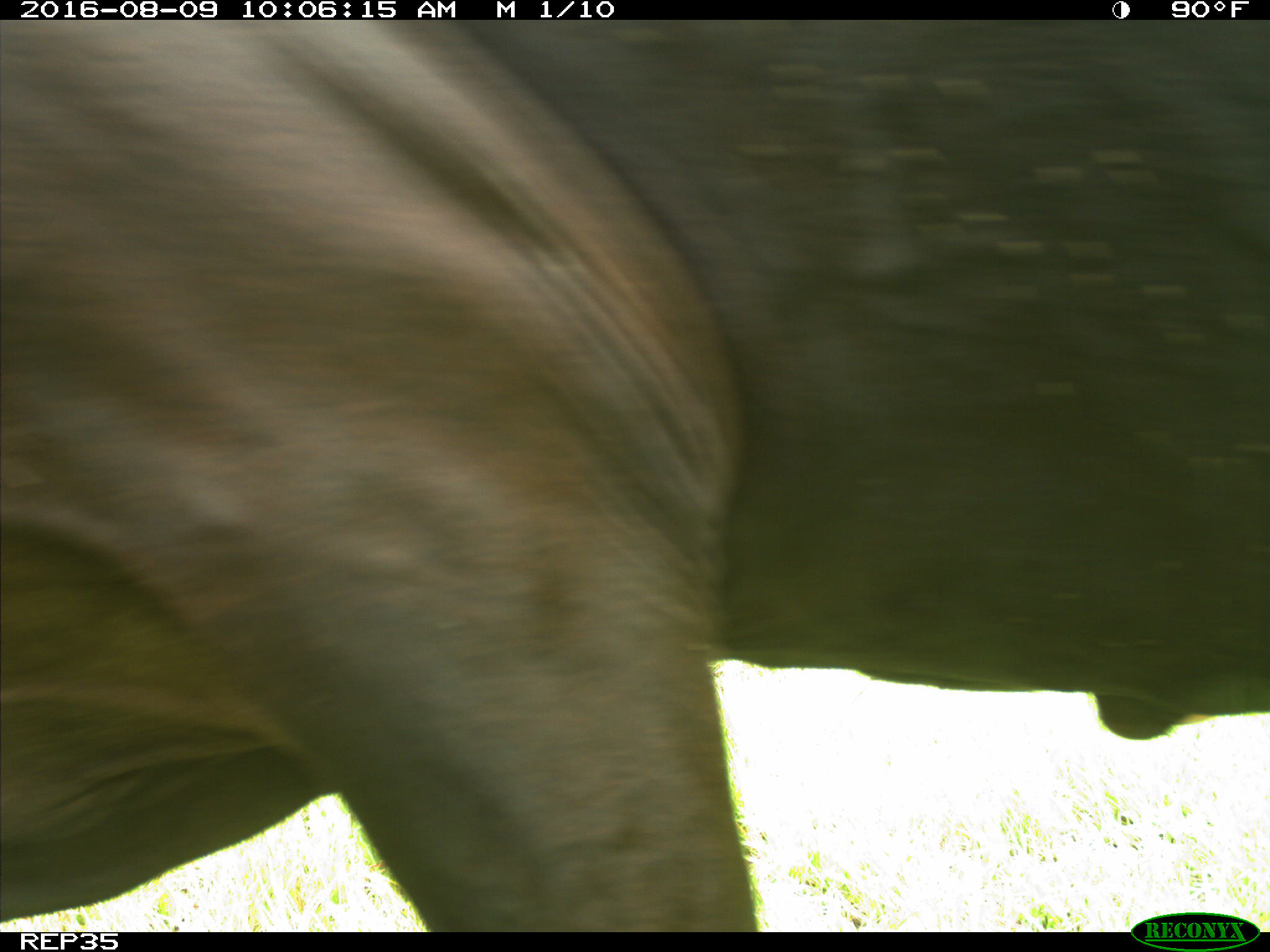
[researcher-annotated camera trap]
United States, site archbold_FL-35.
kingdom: Animalia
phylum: Chordata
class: Mammalia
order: Artiodactyla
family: Bovidae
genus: Bos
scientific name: Bos taurus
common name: domestic cow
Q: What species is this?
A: Bos taurus (domestic cow).